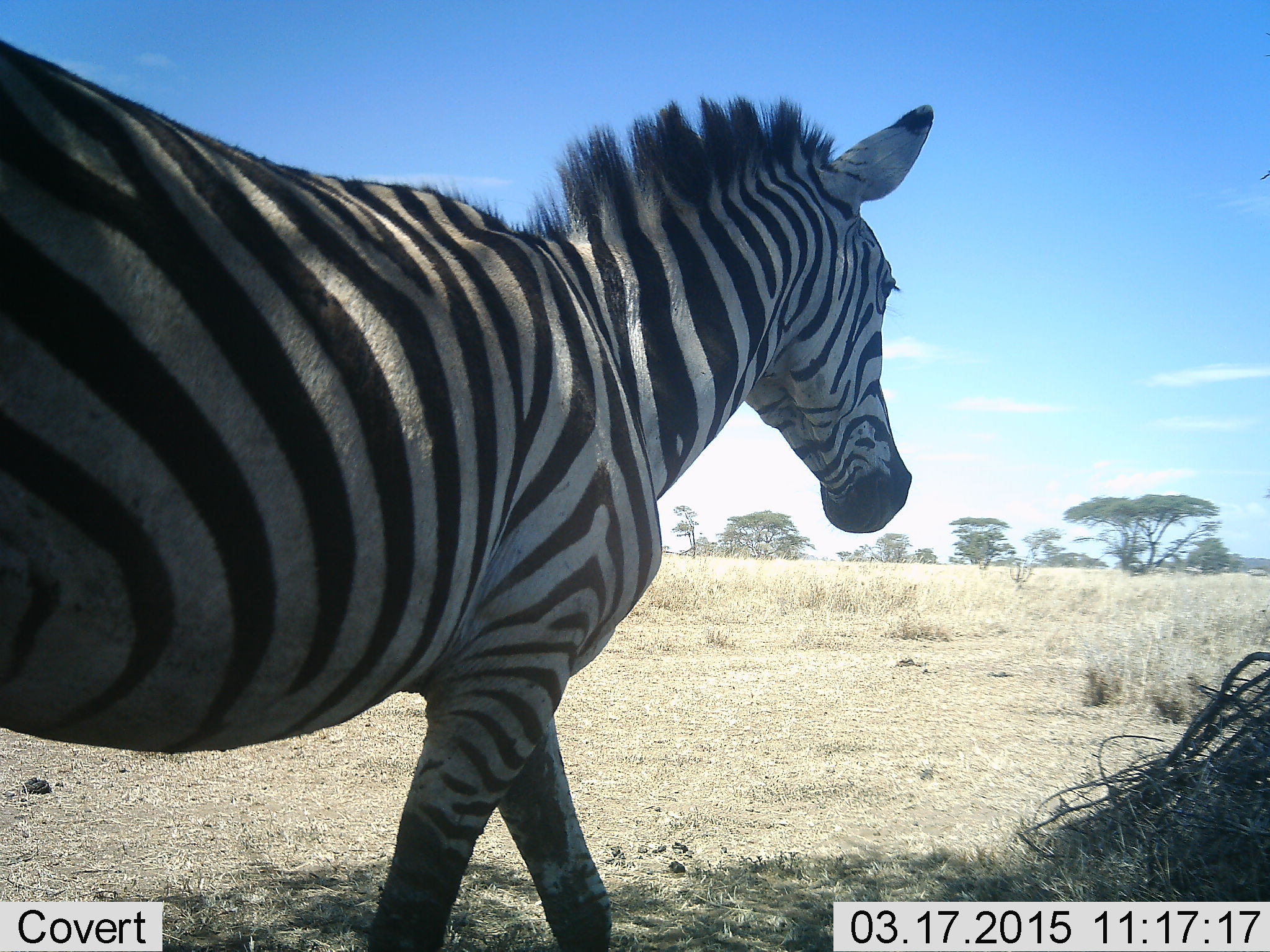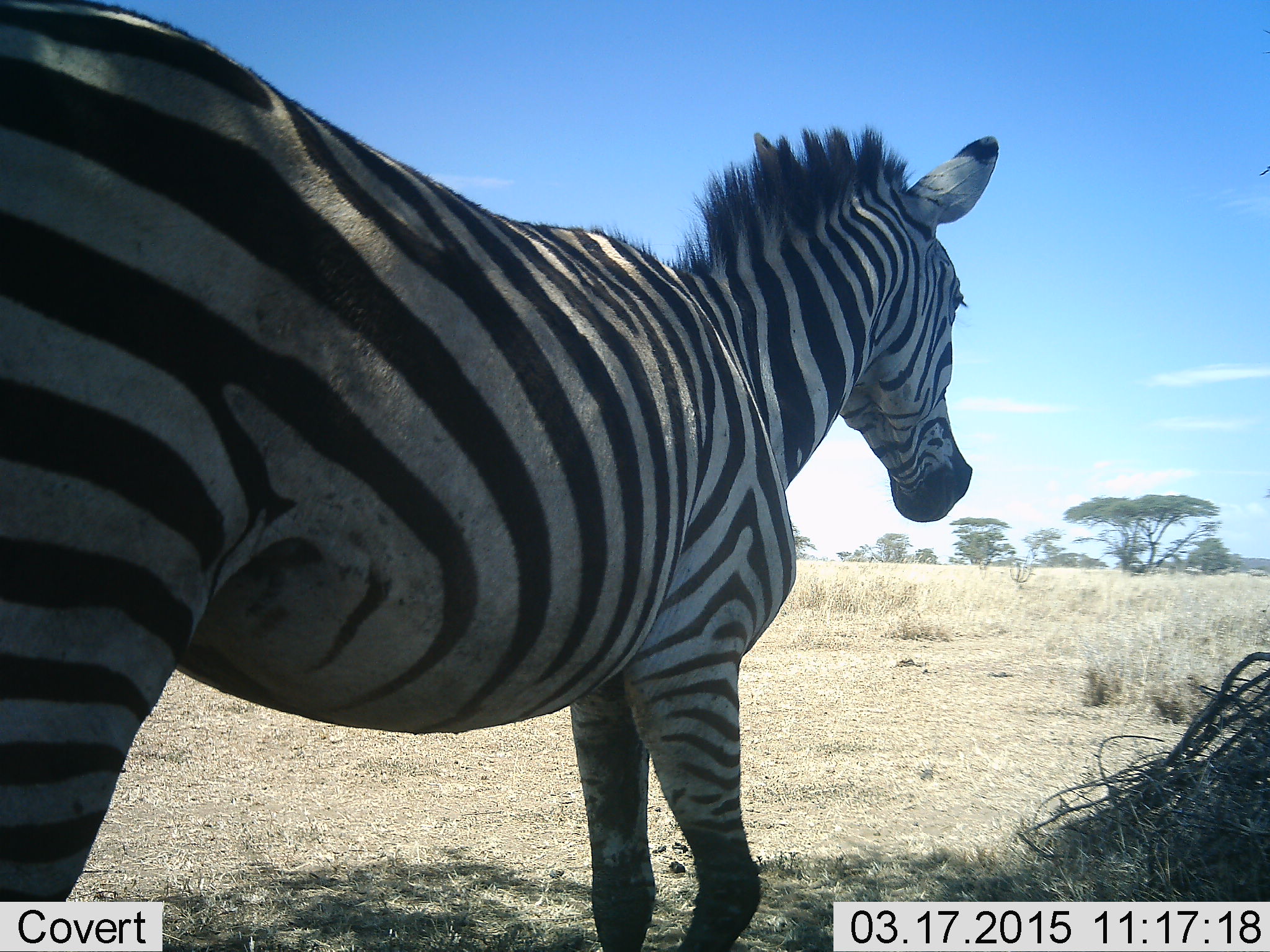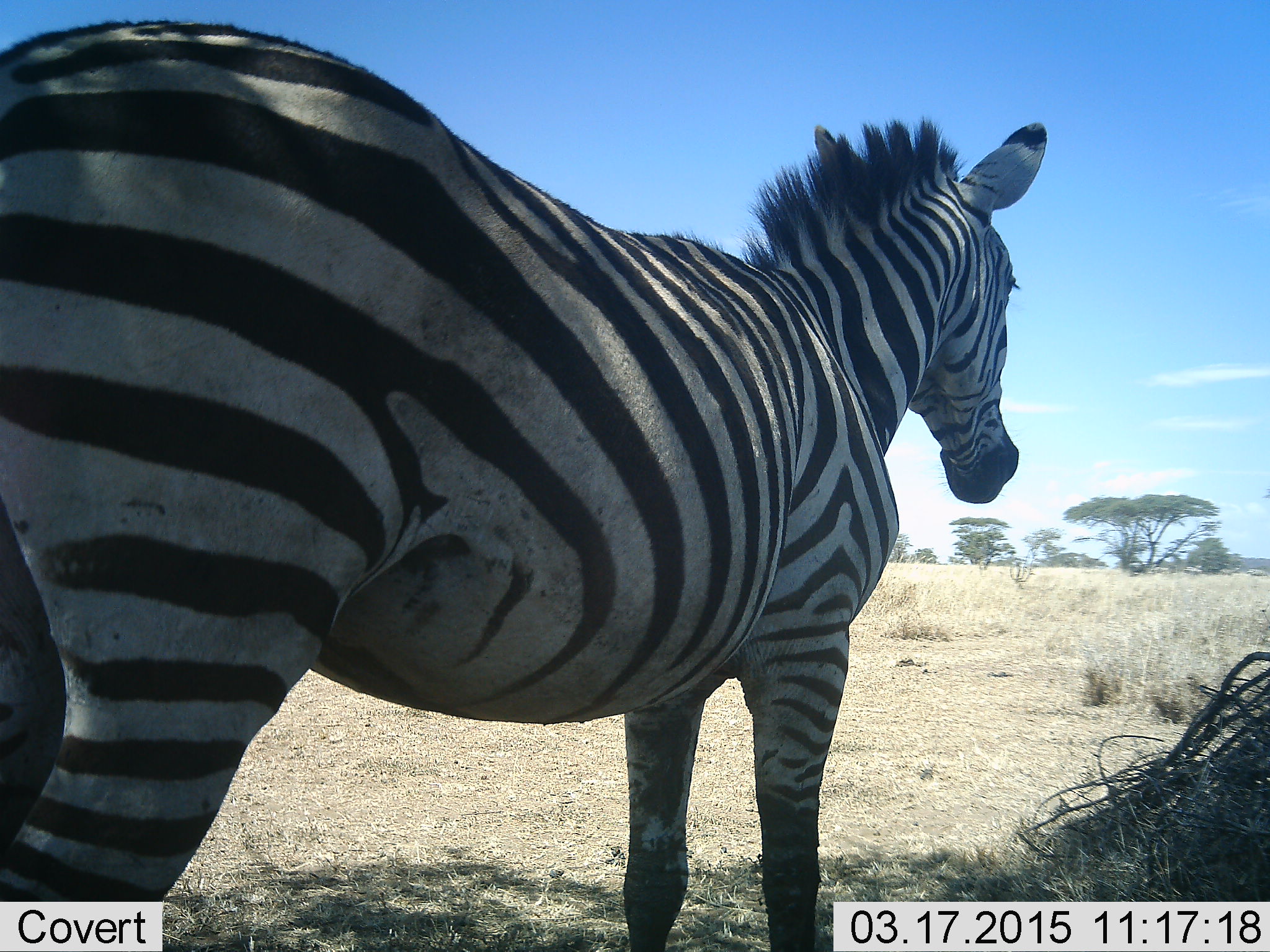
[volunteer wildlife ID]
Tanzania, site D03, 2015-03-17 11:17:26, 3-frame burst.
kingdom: Animalia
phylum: Chordata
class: Mammalia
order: Perissodactyla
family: Equidae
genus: Equus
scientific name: Equus quagga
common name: plains zebra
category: zebra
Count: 1.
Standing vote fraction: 50%.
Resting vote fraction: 0%.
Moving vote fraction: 50%.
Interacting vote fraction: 0%.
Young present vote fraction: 0%.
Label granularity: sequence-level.